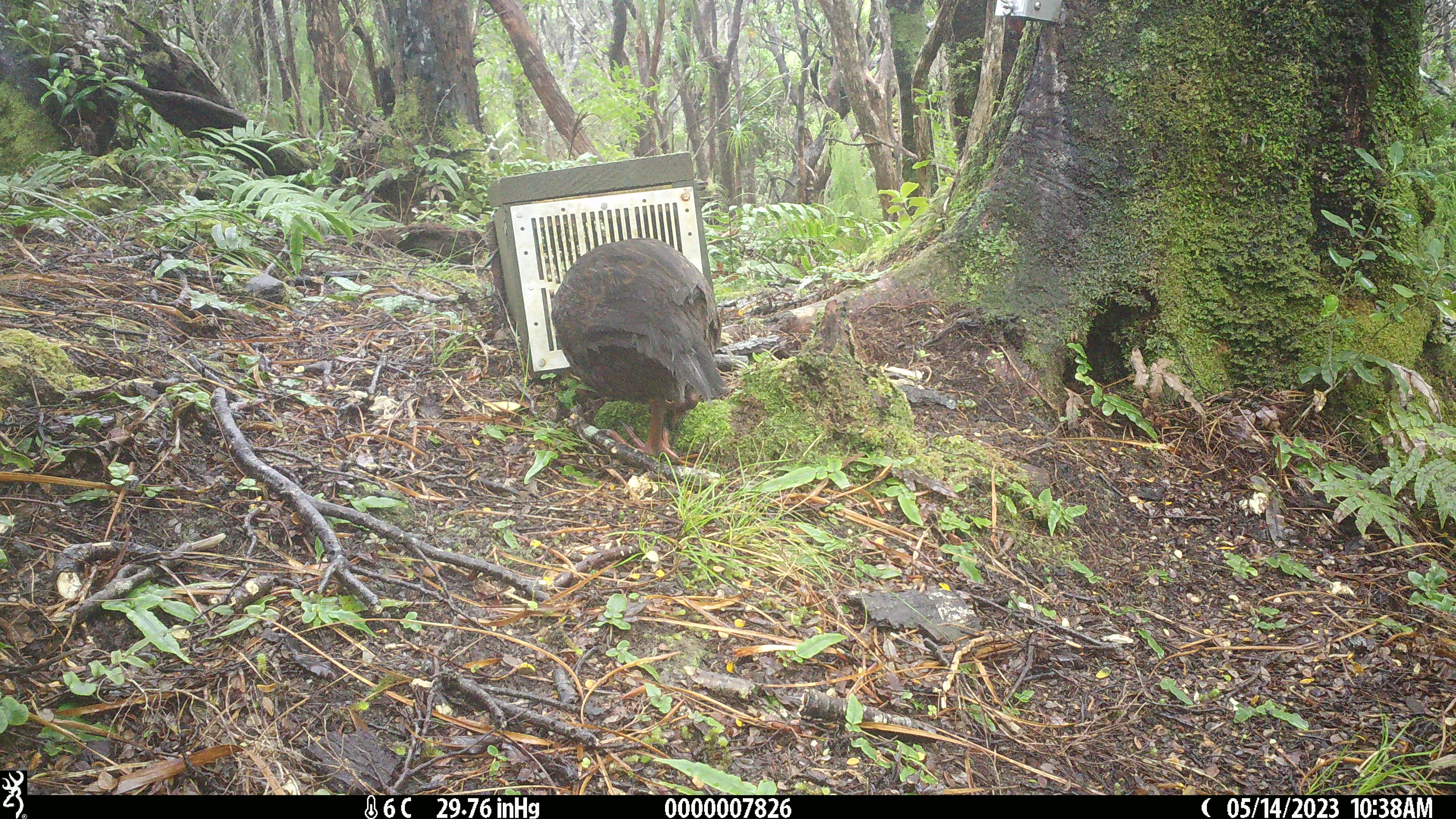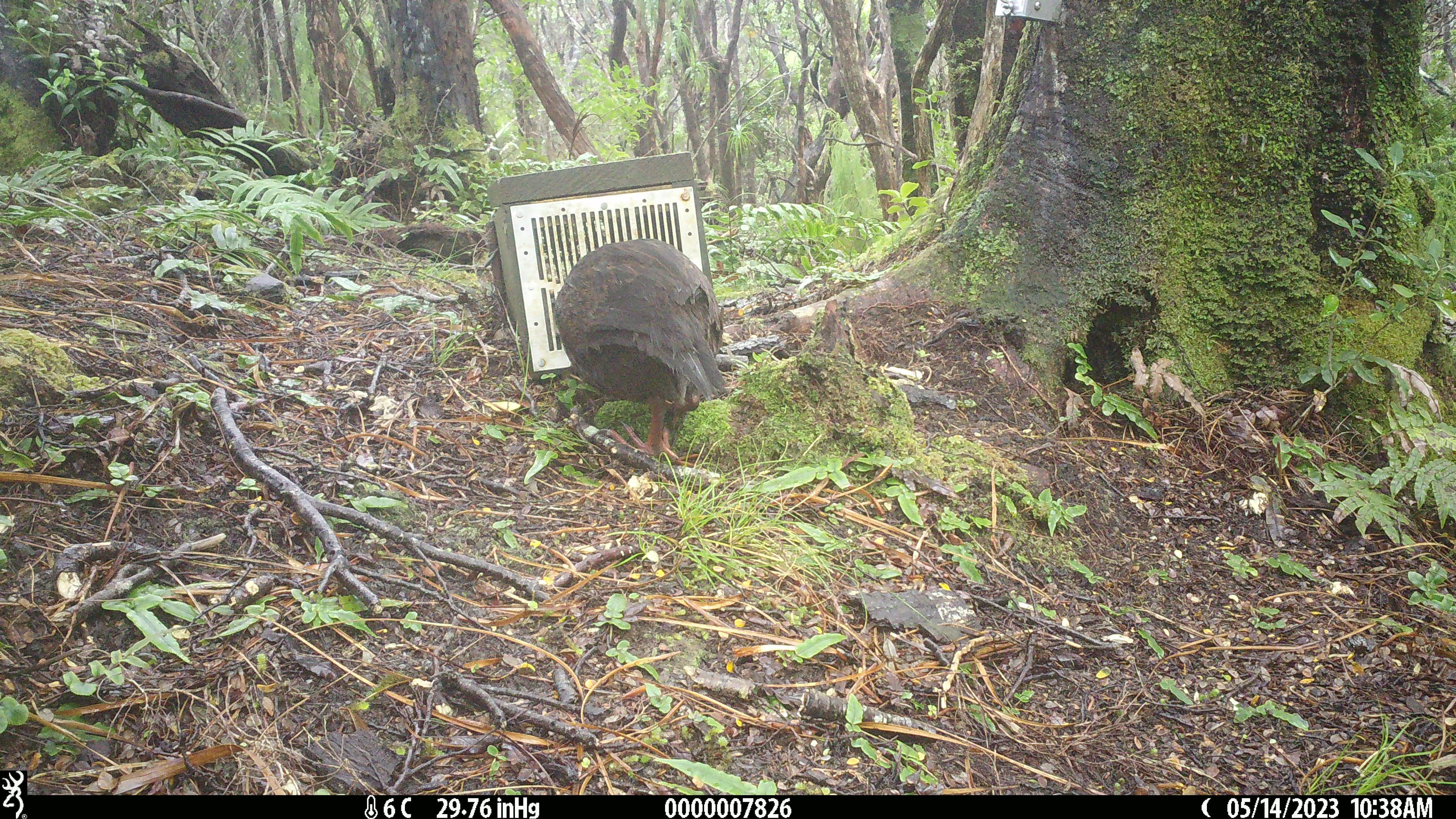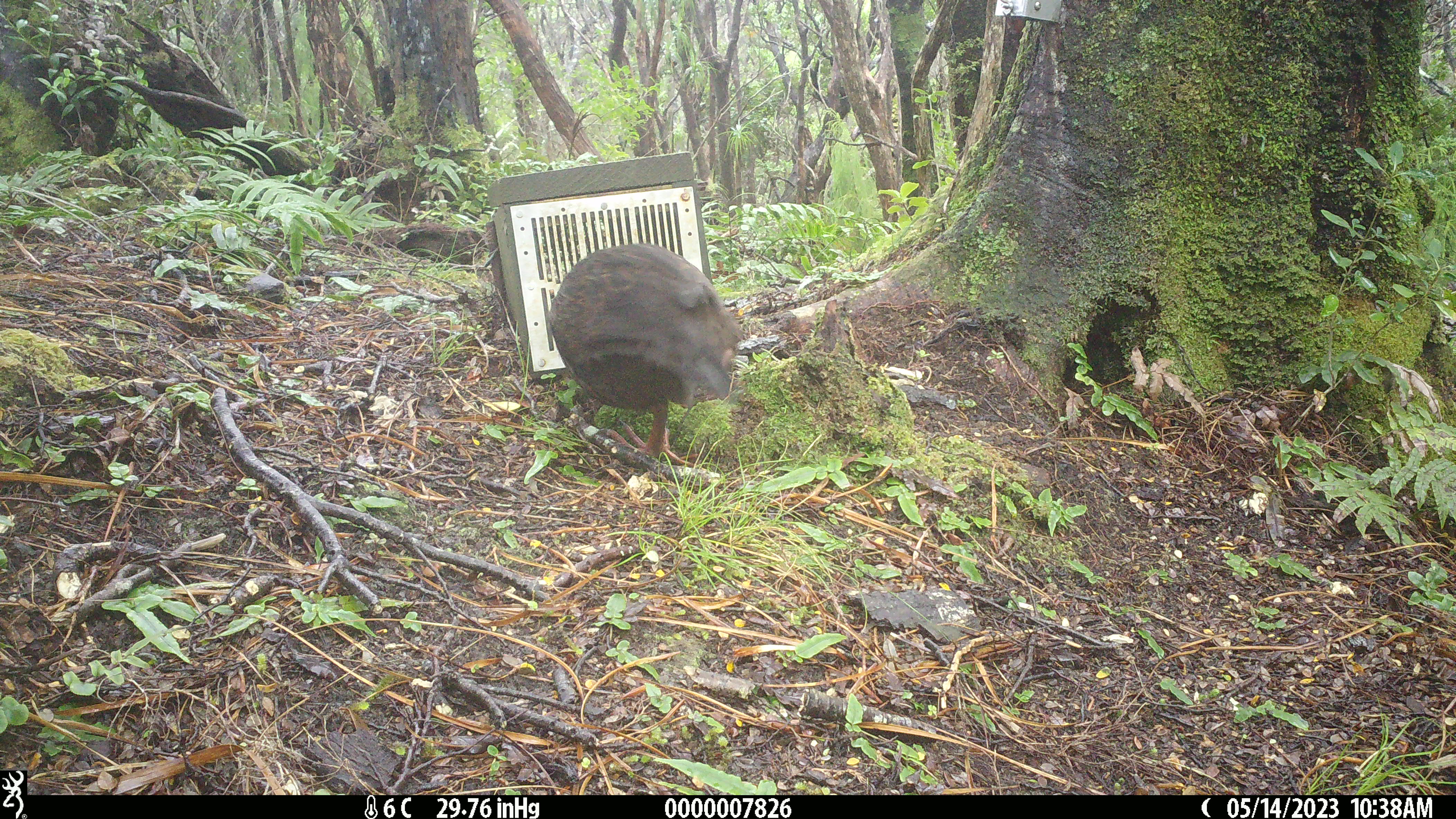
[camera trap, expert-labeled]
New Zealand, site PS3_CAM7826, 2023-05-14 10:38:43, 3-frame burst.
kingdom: Animalia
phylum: Chordata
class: Aves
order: Gruiformes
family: Rallidae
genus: Gallirallus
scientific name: Gallirallus australis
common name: weka